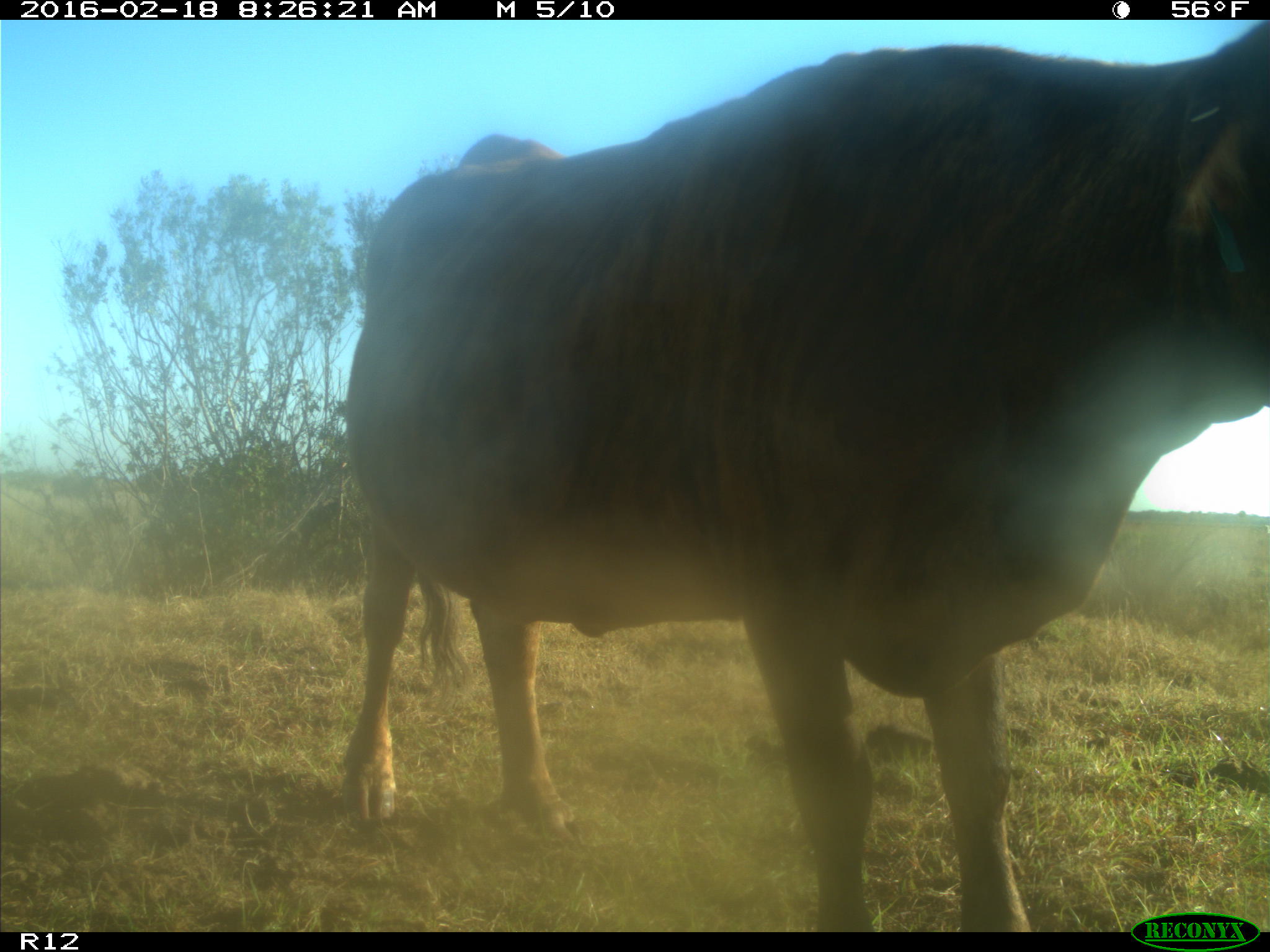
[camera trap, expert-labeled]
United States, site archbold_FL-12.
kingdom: Animalia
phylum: Chordata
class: Mammalia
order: Artiodactyla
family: Bovidae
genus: Bos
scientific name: Bos taurus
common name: domestic cow